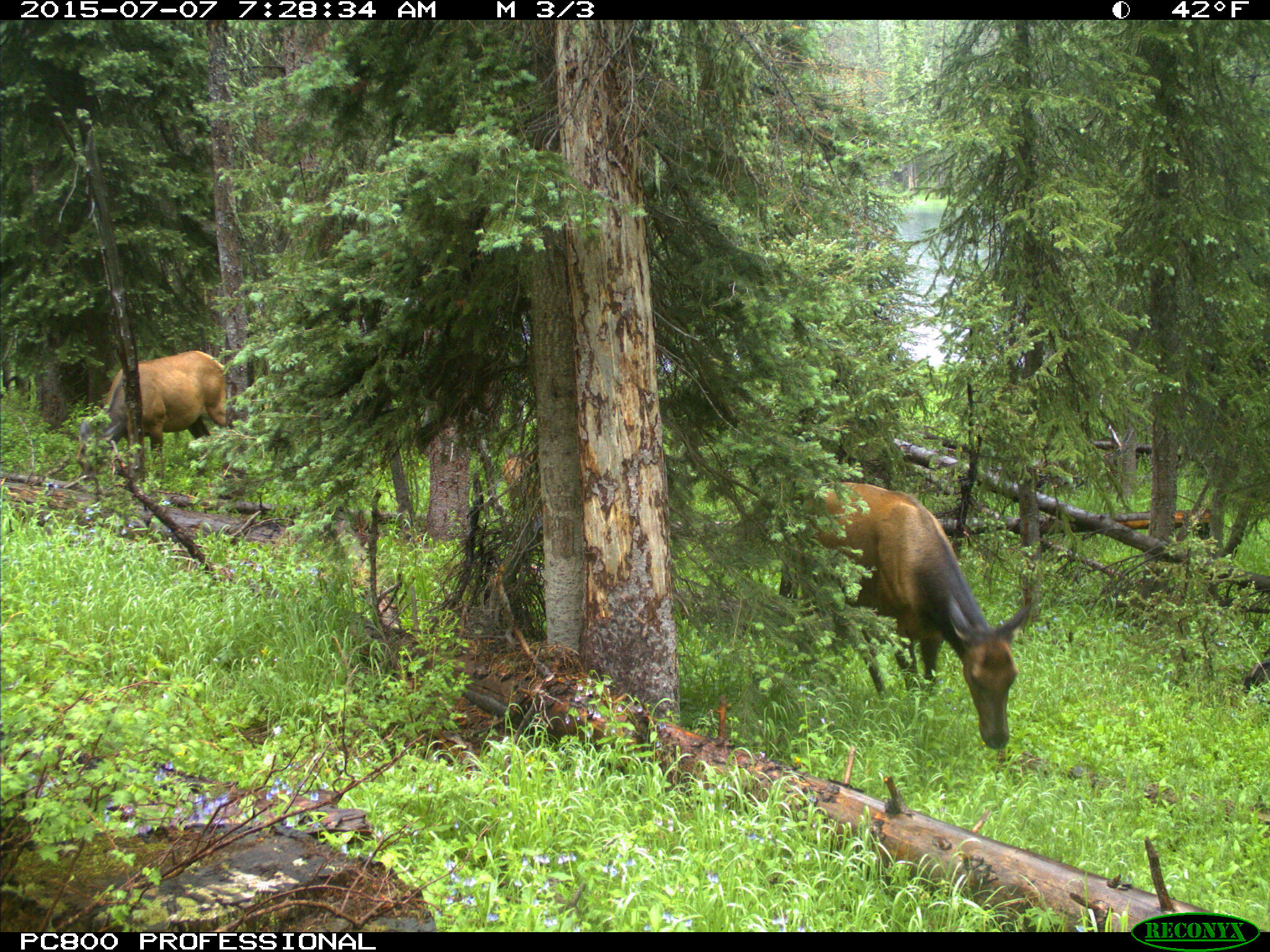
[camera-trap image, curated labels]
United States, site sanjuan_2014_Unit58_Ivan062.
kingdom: Animalia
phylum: Chordata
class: Mammalia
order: Artiodactyla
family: Cervidae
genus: Cervus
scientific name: Cervus elaphus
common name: red deer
Cervus elaphus (red deer).